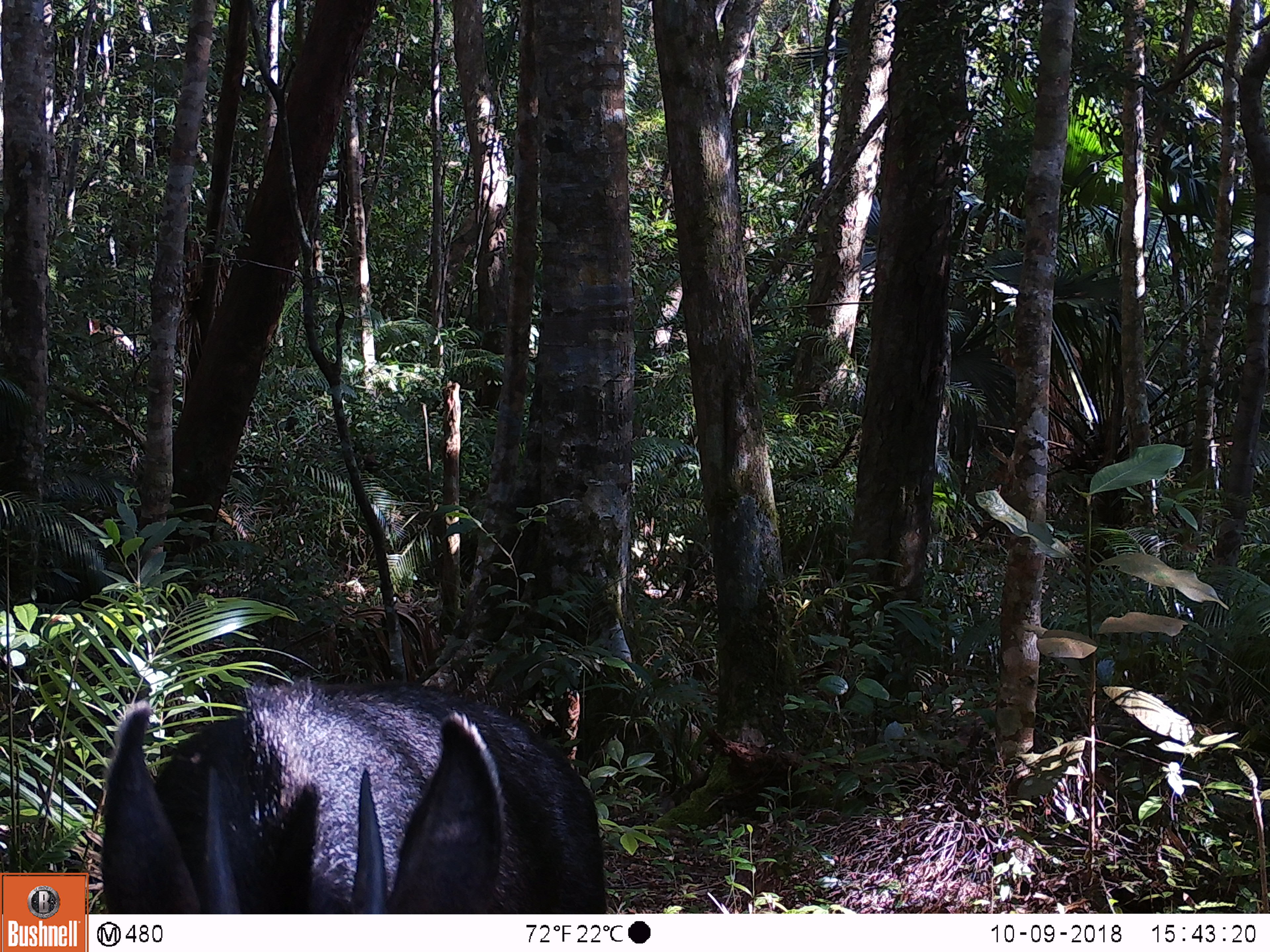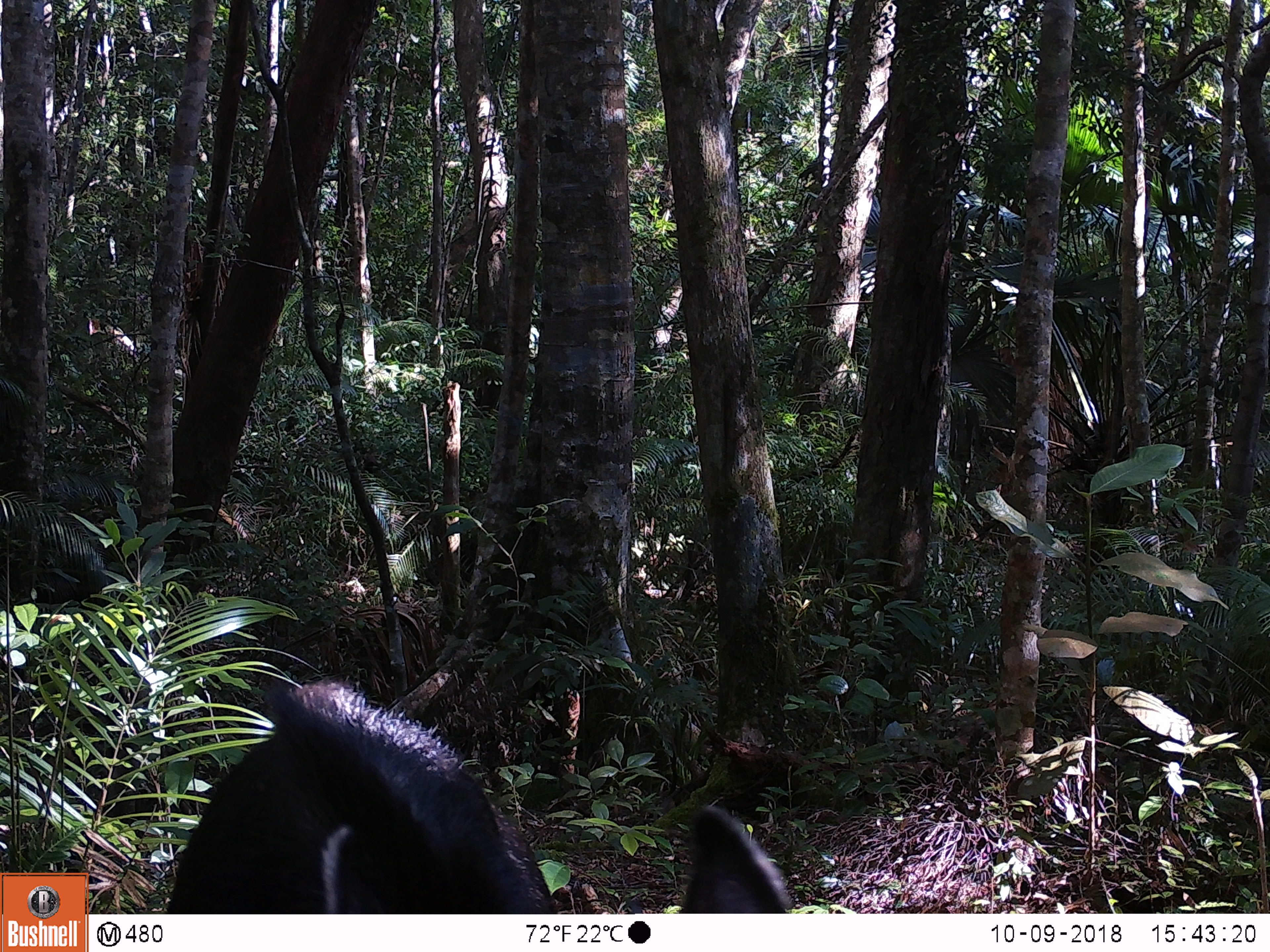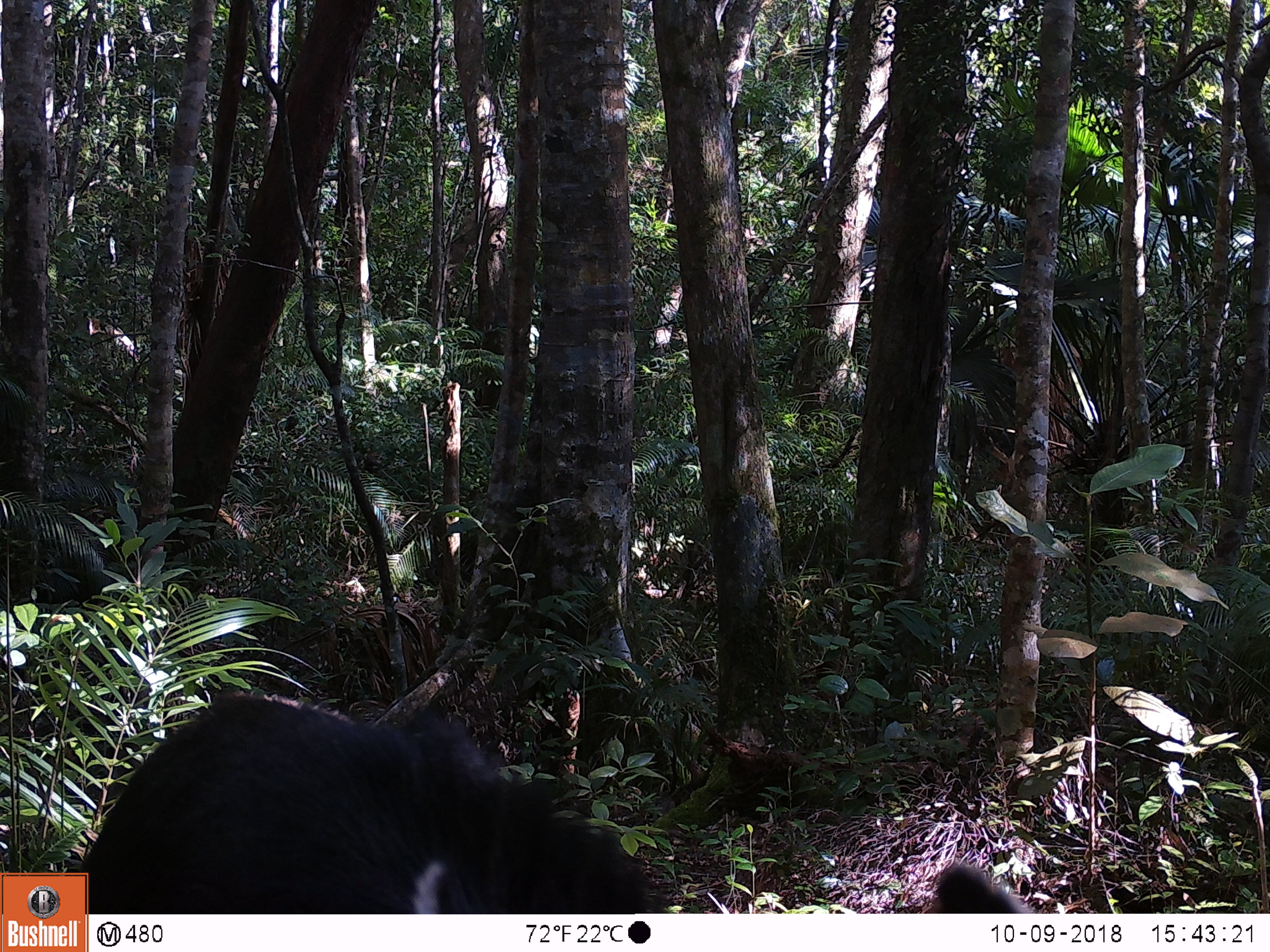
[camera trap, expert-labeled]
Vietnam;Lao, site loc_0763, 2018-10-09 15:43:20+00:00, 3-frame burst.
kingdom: Animalia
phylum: Chordata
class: Mammalia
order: Artiodactyla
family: Bovidae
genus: Capricornis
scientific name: Capricornis sumatraensis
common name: chinese serow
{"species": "chinese serow (Capricornis sumatraensis)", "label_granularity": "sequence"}